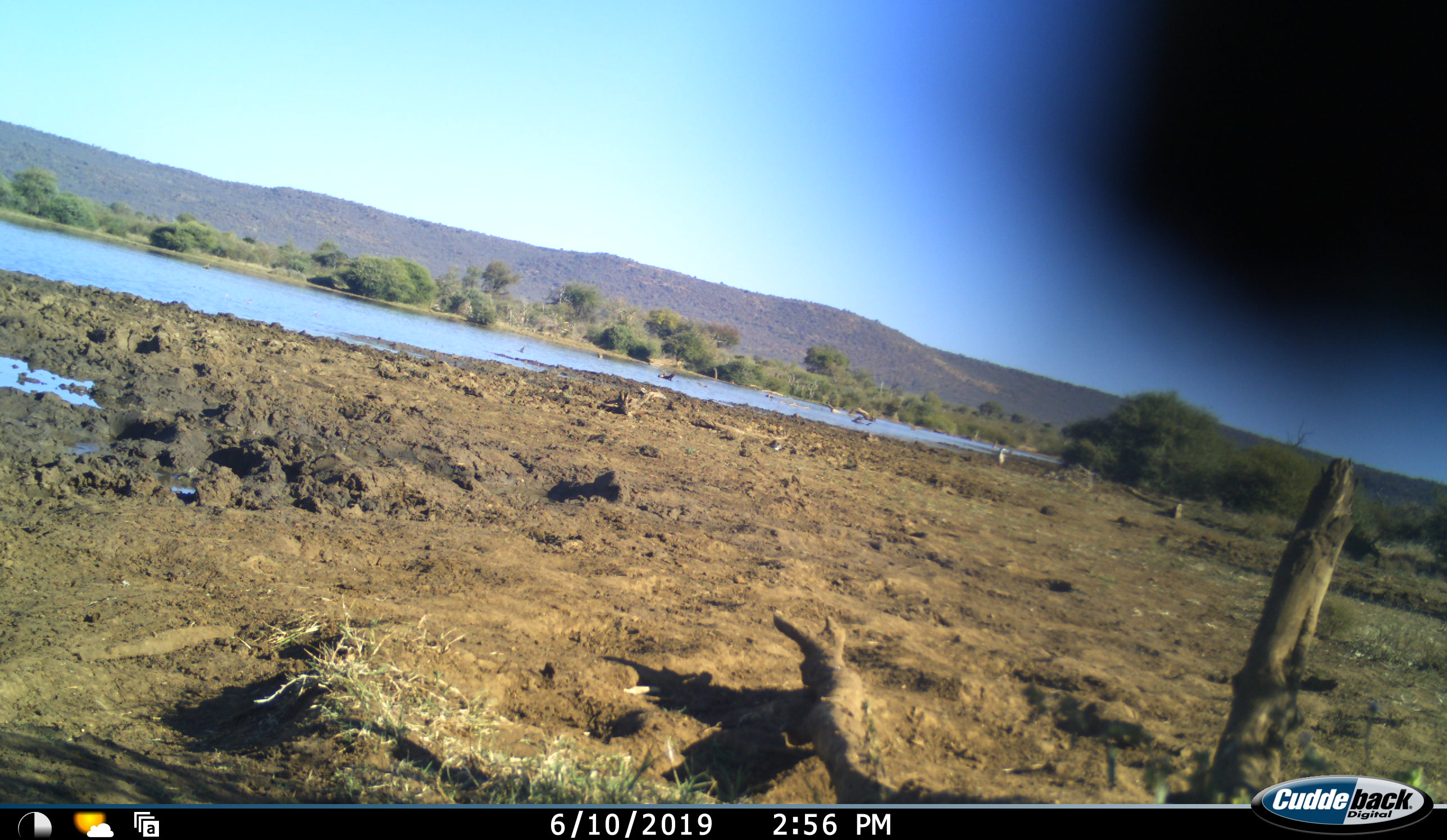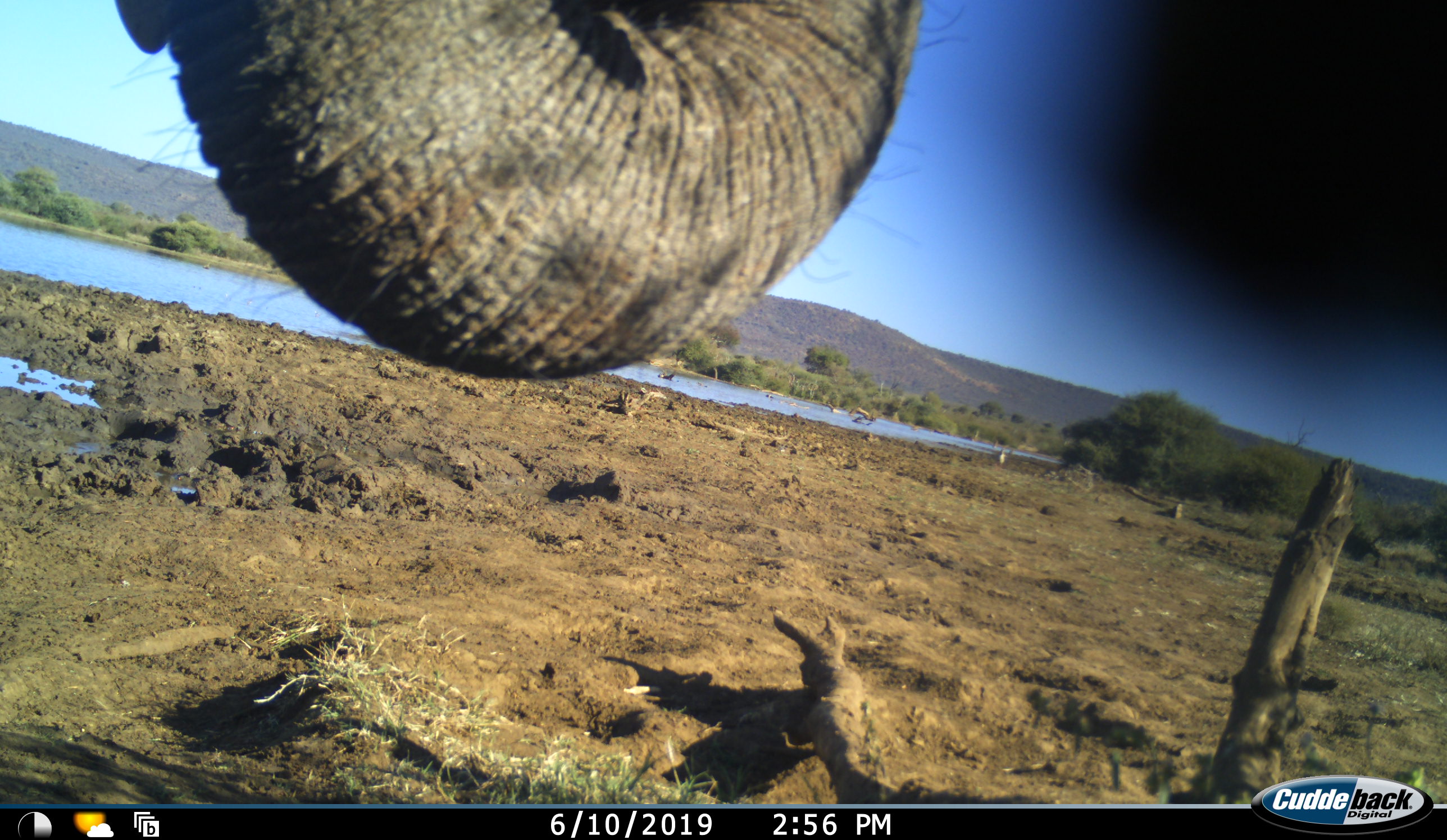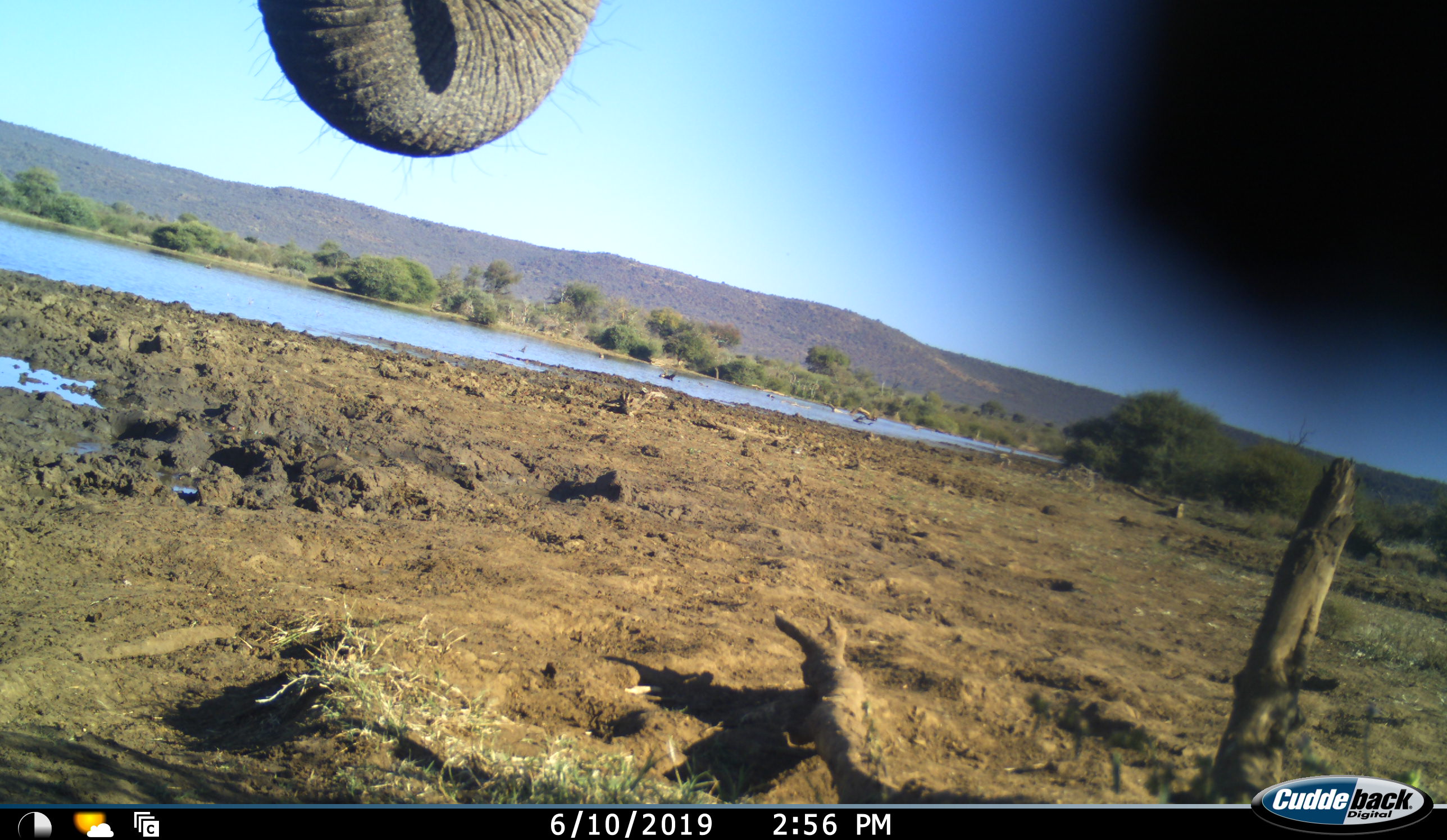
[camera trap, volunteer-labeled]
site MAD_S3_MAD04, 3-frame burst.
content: unidentified animal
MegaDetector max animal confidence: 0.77